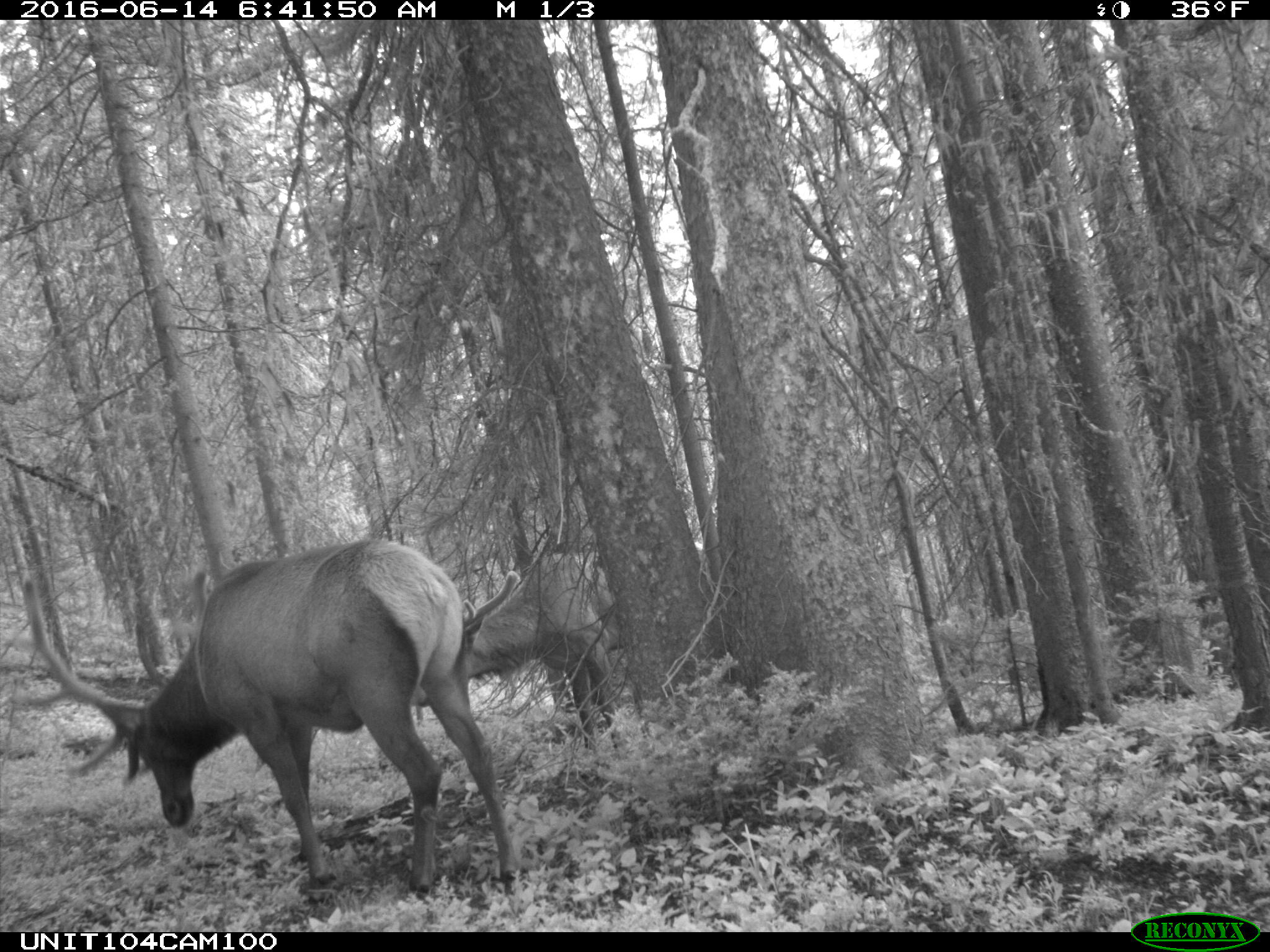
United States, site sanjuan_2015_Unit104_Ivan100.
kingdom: Animalia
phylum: Chordata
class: Mammalia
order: Artiodactyla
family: Cervidae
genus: Cervus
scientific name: Cervus elaphus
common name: red deer